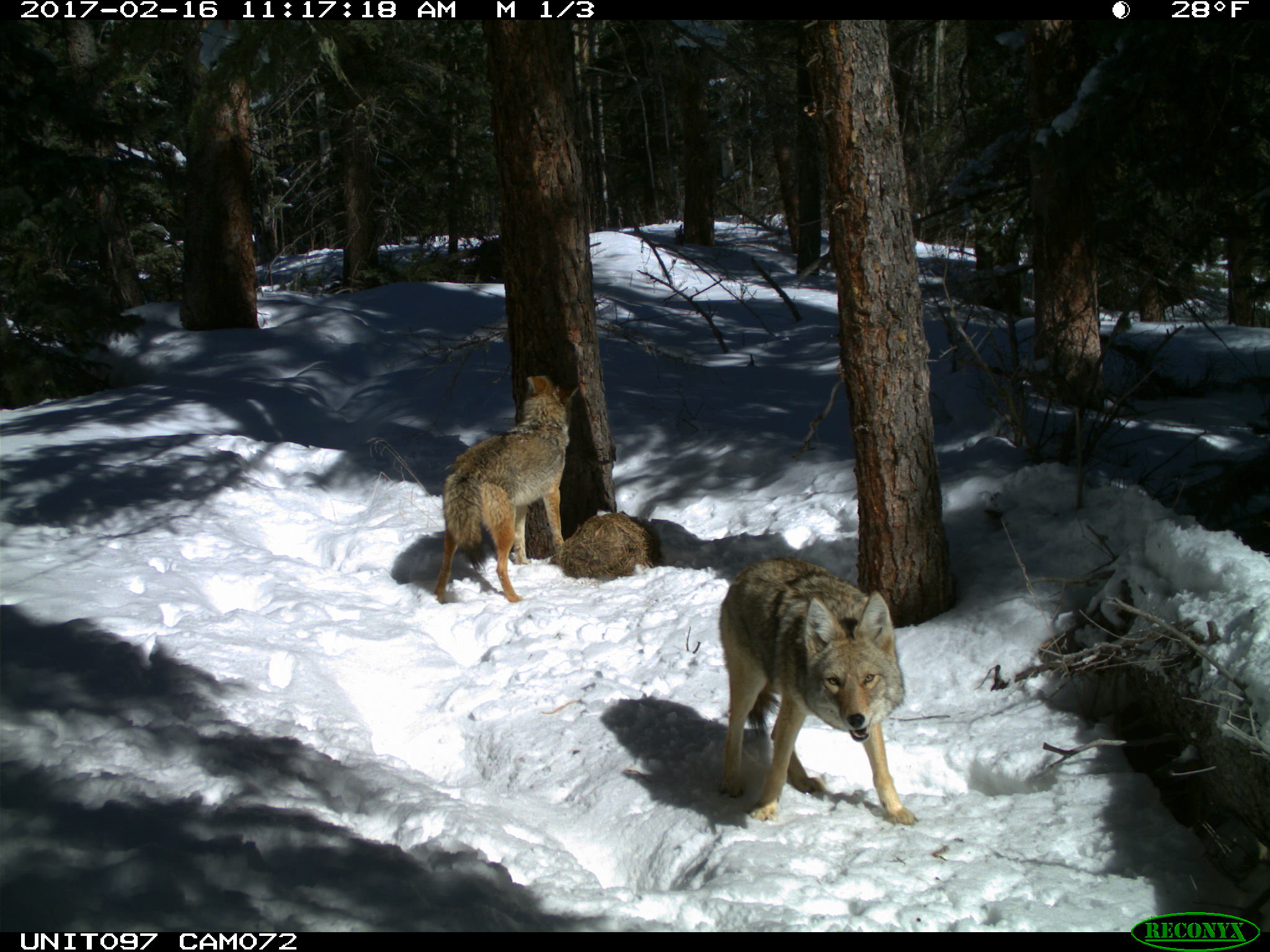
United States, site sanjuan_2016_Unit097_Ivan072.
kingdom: Animalia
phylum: Chordata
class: Mammalia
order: Carnivora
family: Canidae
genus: Canis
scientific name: Canis latrans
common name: coyote